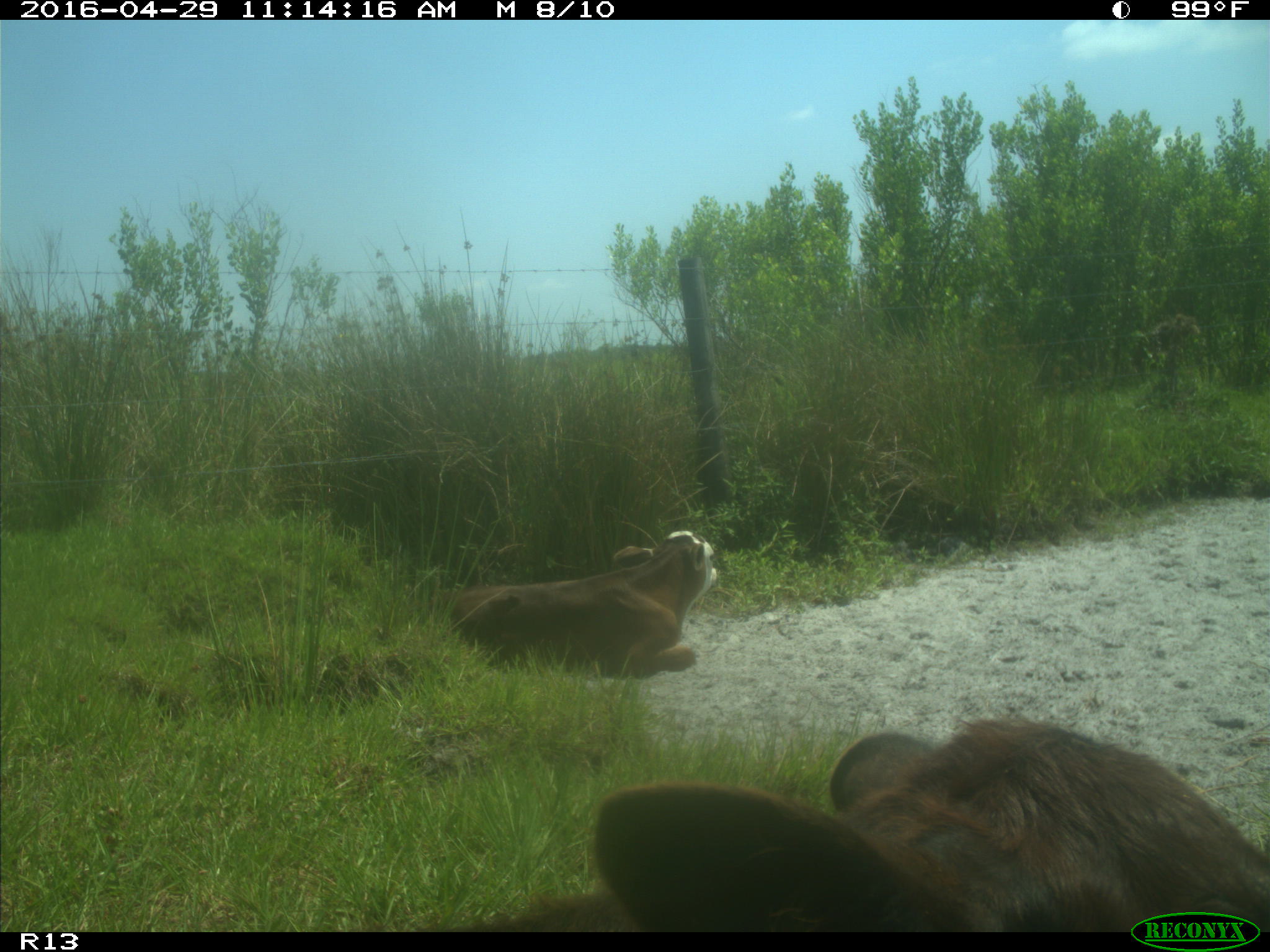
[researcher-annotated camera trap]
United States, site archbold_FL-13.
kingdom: Animalia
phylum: Chordata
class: Mammalia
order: Artiodactyla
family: Bovidae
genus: Bos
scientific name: Bos taurus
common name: domestic cow